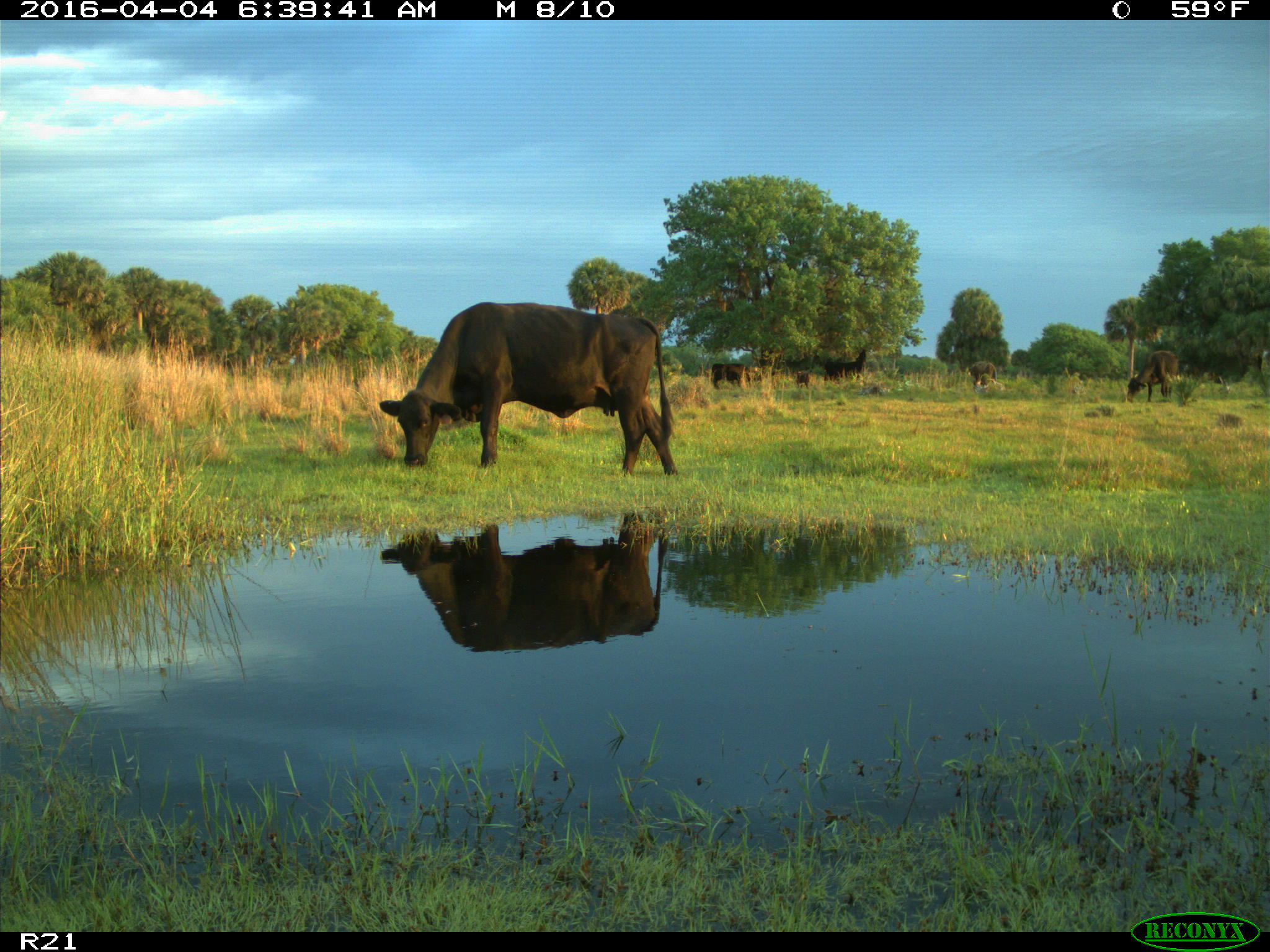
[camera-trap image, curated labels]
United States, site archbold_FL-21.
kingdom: Animalia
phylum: Chordata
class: Mammalia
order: Artiodactyla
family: Bovidae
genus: Bos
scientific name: Bos taurus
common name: domestic cow